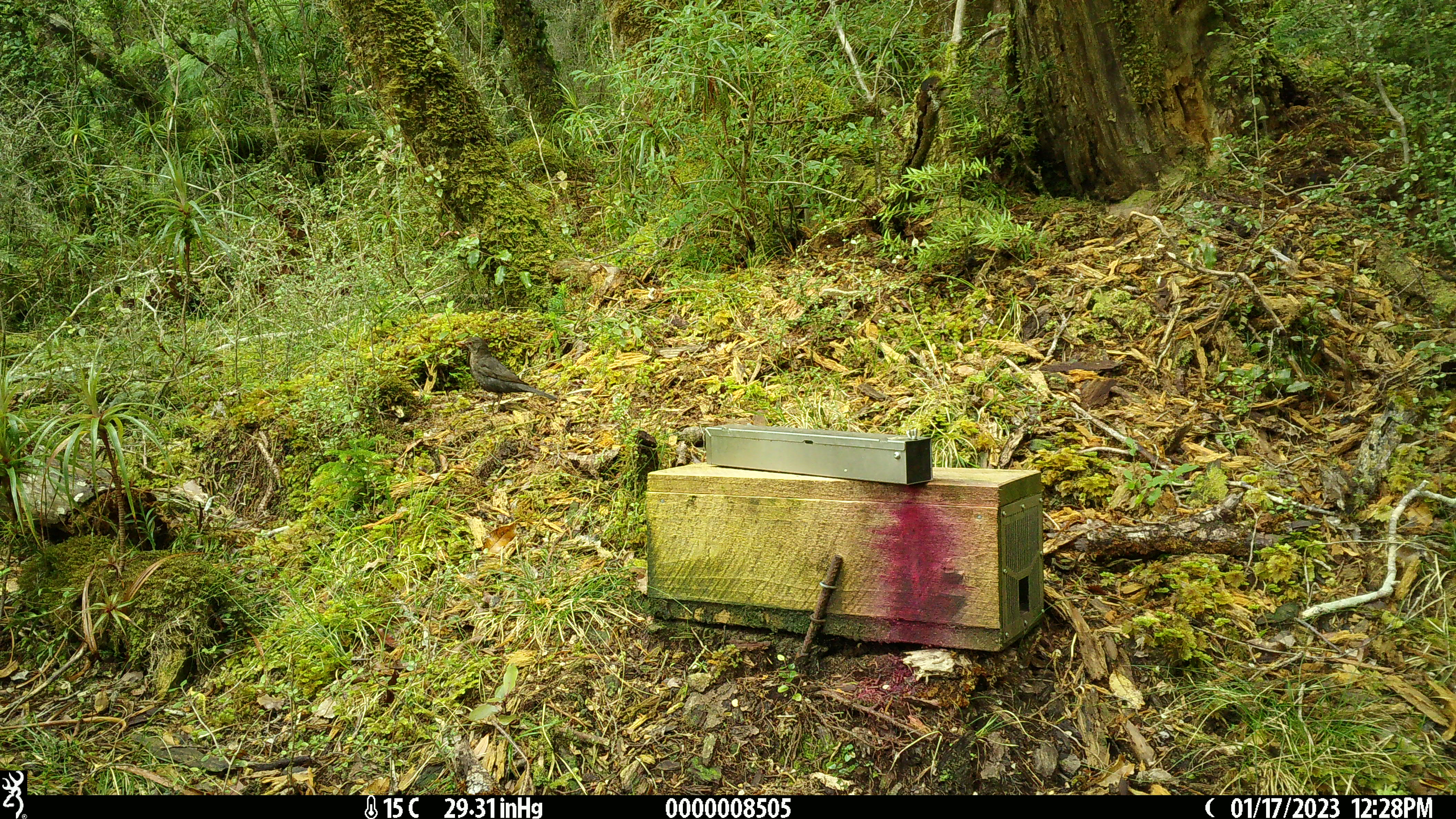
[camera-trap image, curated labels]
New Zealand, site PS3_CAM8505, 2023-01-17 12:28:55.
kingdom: Animalia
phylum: Chordata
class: Aves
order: Passeriformes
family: Turdidae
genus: Turdus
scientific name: Turdus merula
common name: eurasian blackbird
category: blackbird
Blackbird (eurasian blackbird) (Turdus merula).